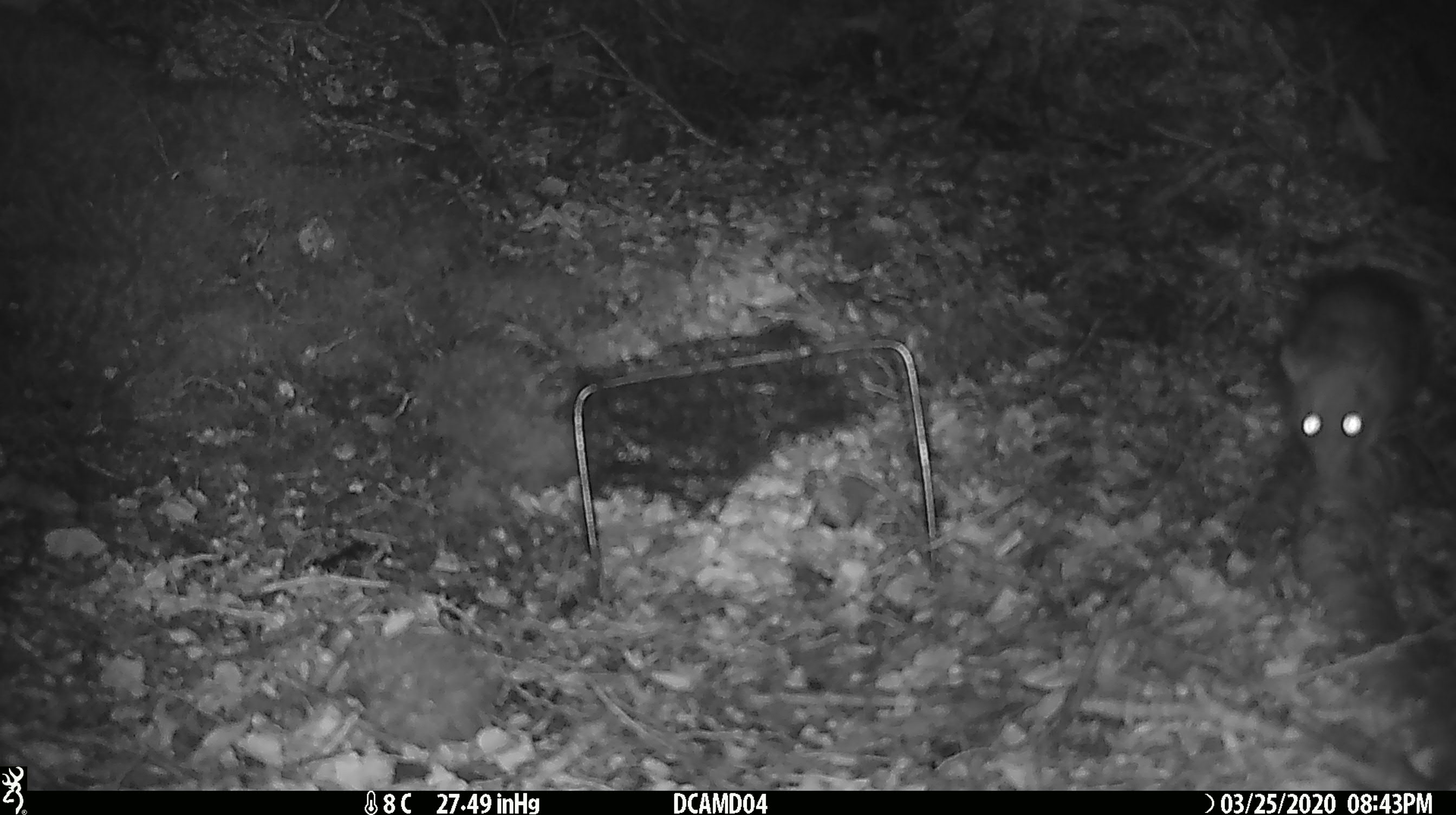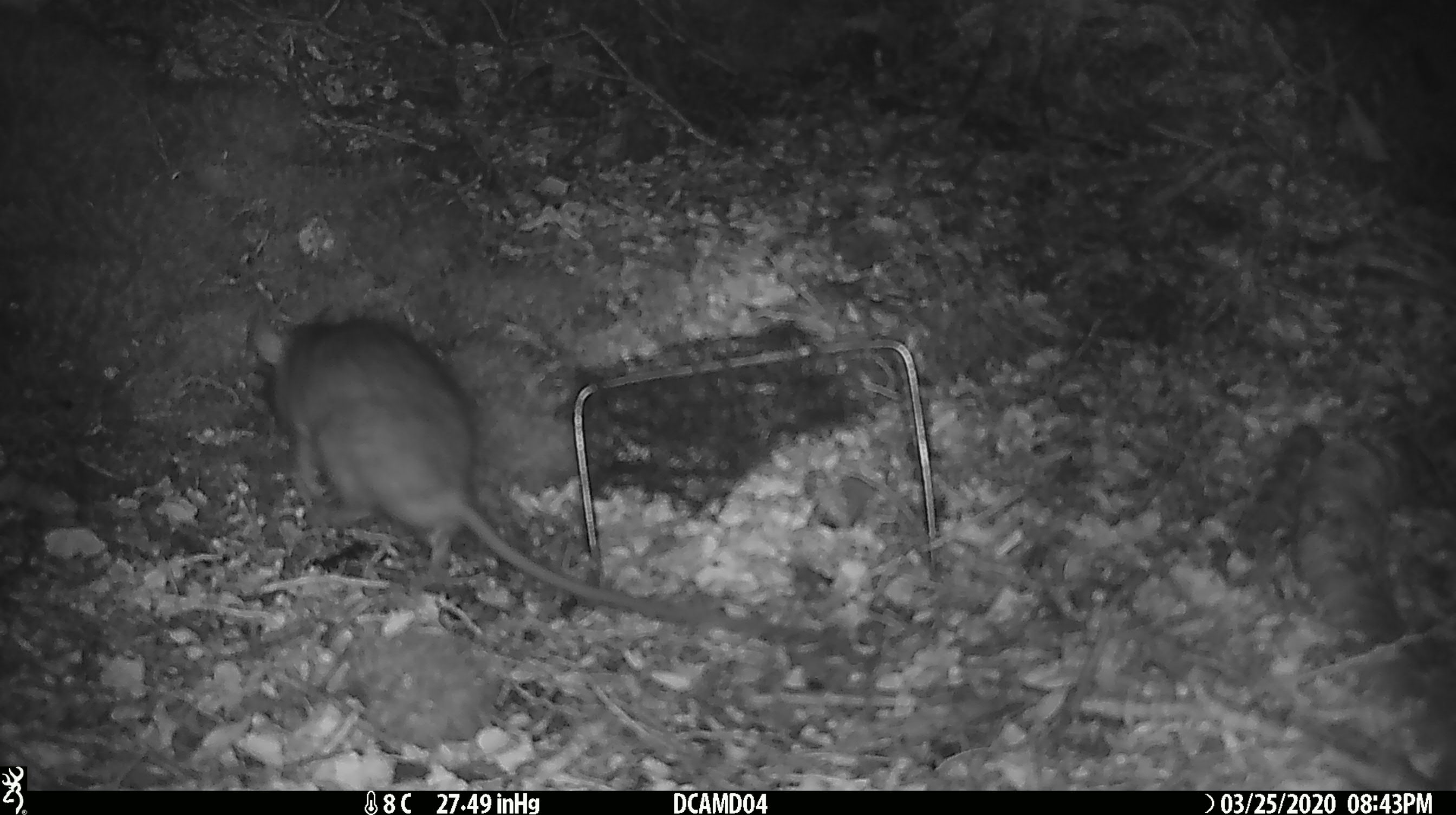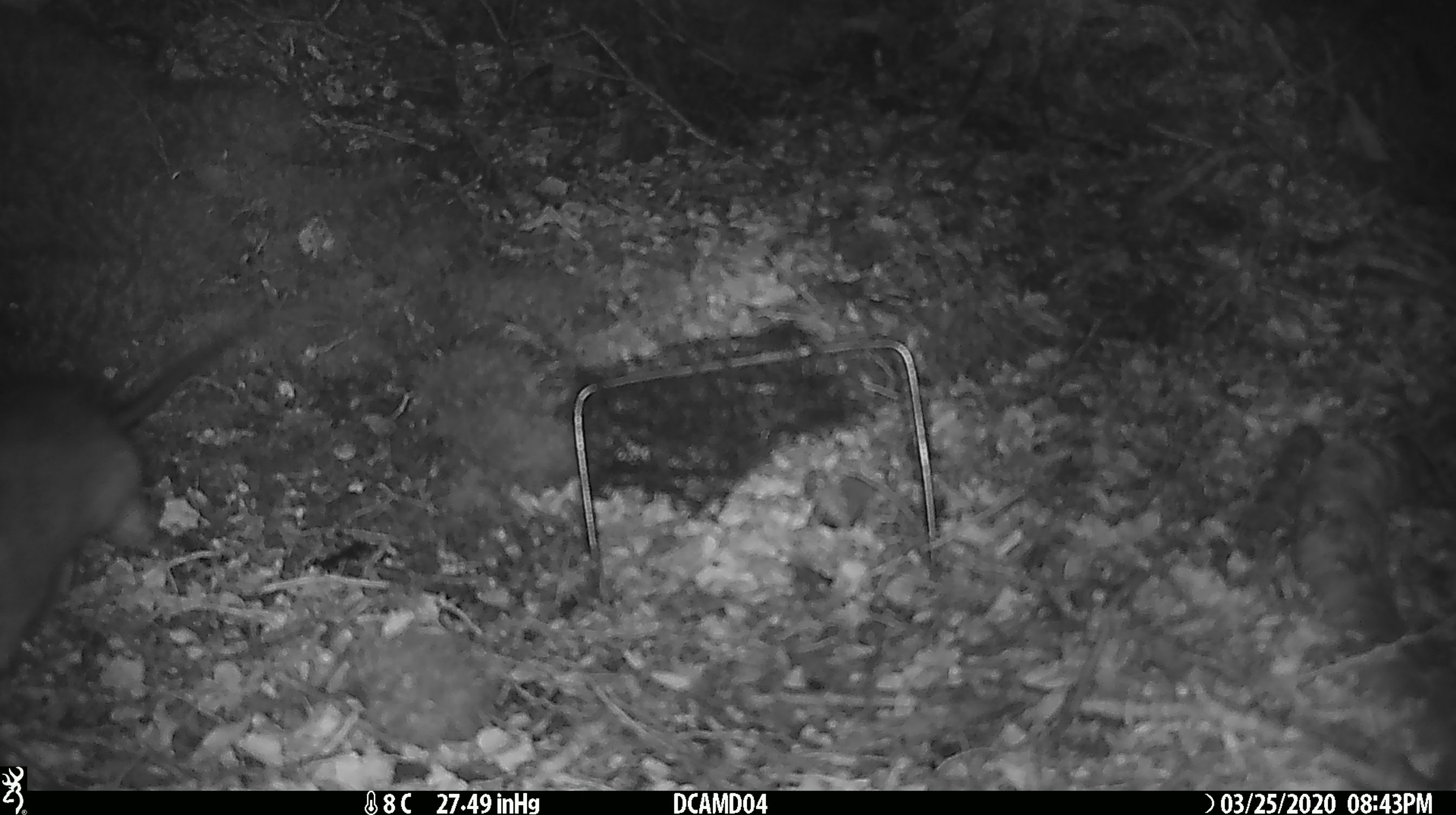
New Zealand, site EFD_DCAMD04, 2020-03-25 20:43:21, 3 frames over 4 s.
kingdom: Animalia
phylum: Chordata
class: Mammalia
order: Rodentia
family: Muridae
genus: Rattus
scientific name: Rattus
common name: rat